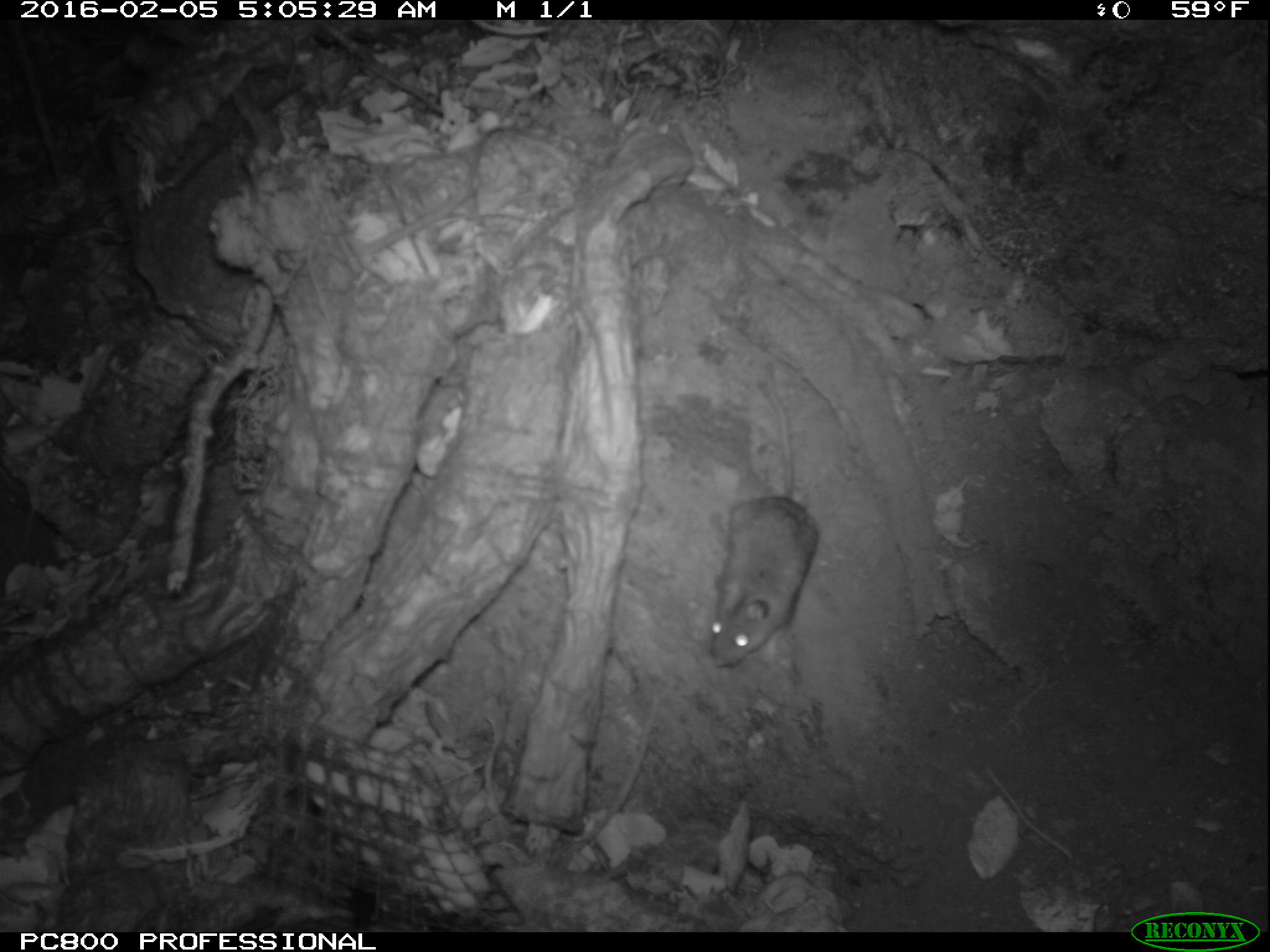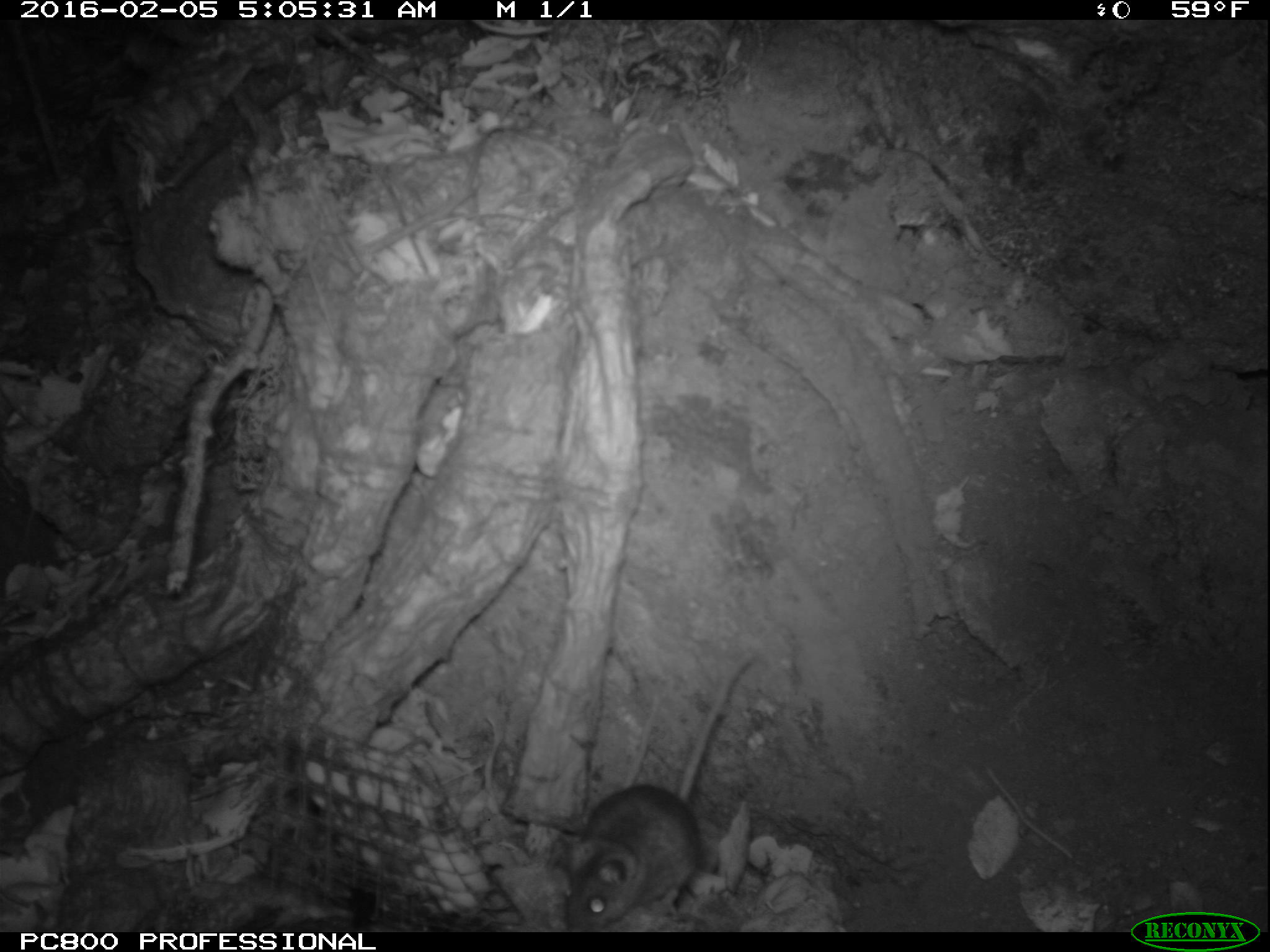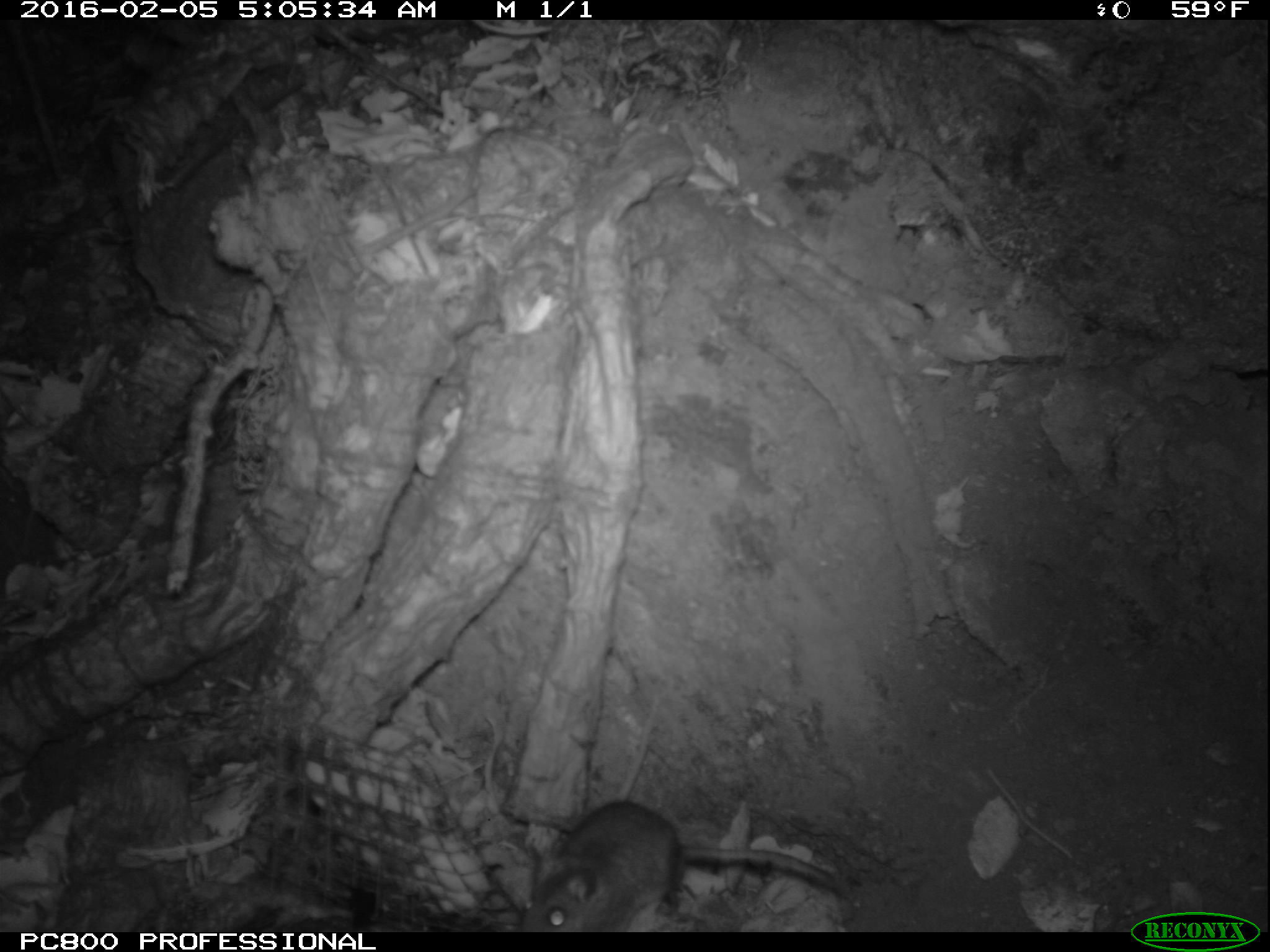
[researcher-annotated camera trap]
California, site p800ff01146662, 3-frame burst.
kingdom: Animalia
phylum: Chordata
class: Mammalia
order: Rodentia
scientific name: Rodentia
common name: rodent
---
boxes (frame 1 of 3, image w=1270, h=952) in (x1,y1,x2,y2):
rodent: (711,362,819,668)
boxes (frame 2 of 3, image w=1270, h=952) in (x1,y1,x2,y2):
rodent: (561,644,756,932)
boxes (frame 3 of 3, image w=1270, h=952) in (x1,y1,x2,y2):
rodent: (518,798,842,933)